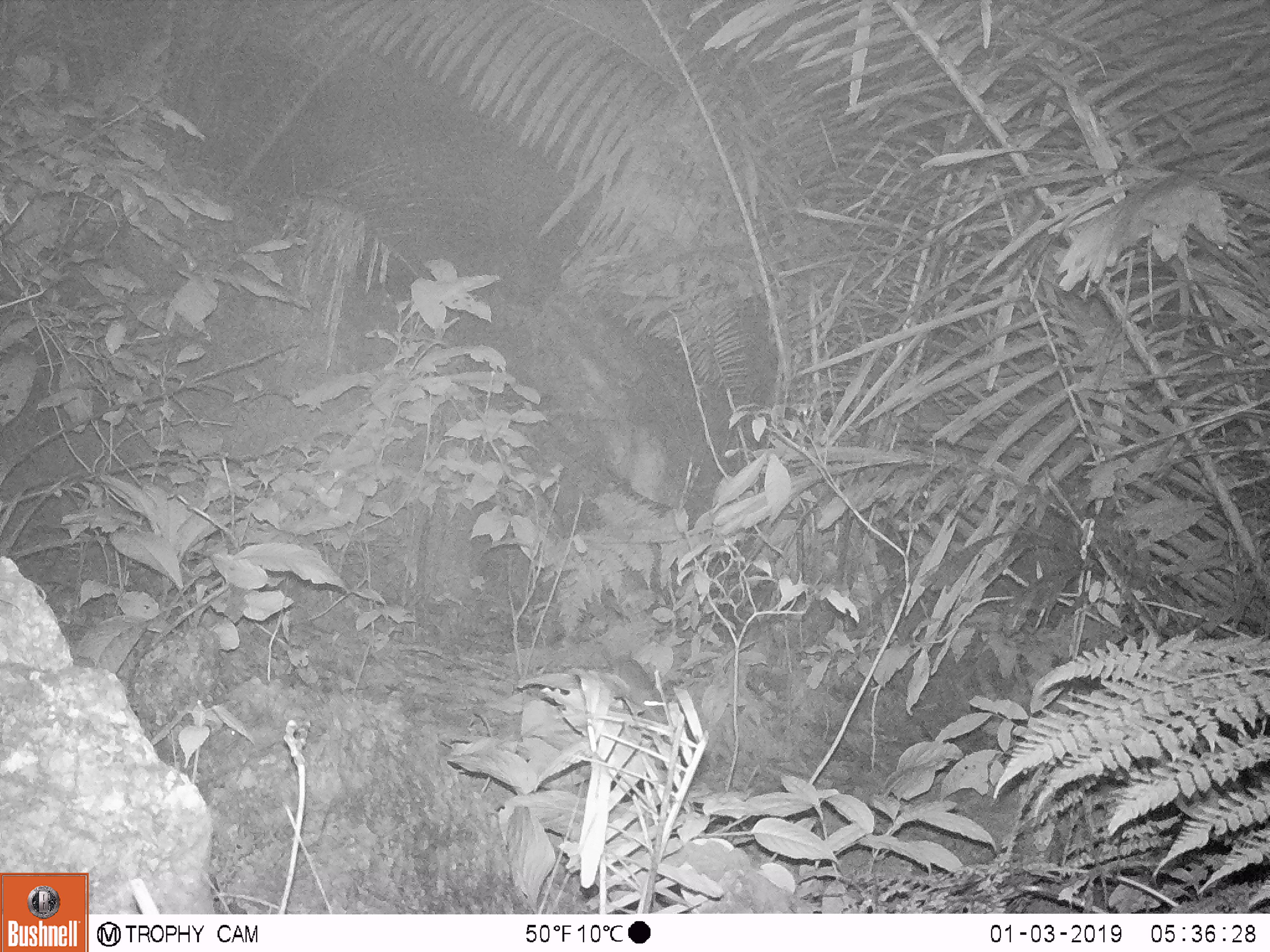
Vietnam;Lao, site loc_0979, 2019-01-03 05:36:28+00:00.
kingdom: Animalia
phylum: Chordata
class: Mammalia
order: Rodentia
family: Muridae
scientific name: Muridae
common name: old-world mice and rats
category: unidentified murid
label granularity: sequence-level